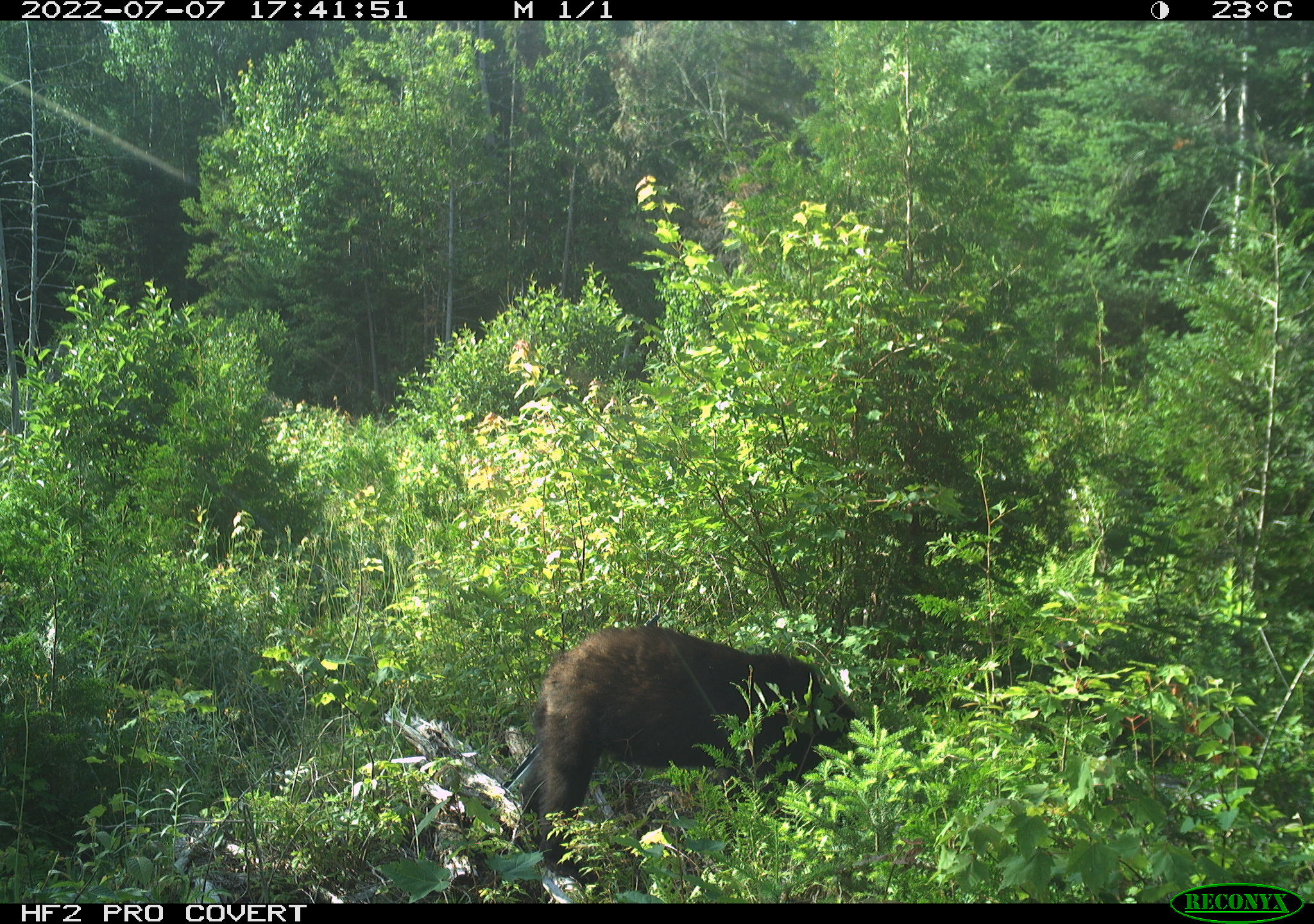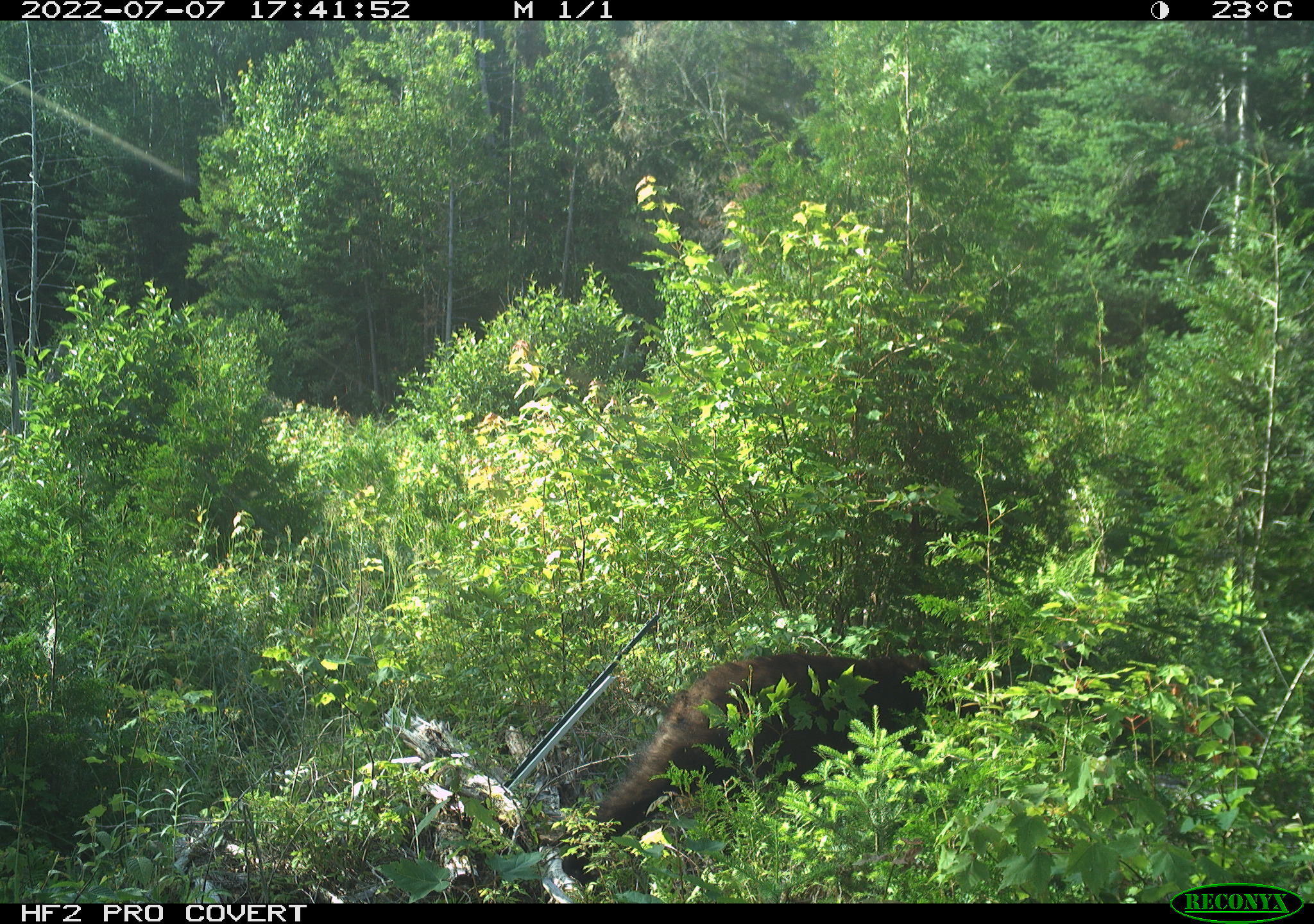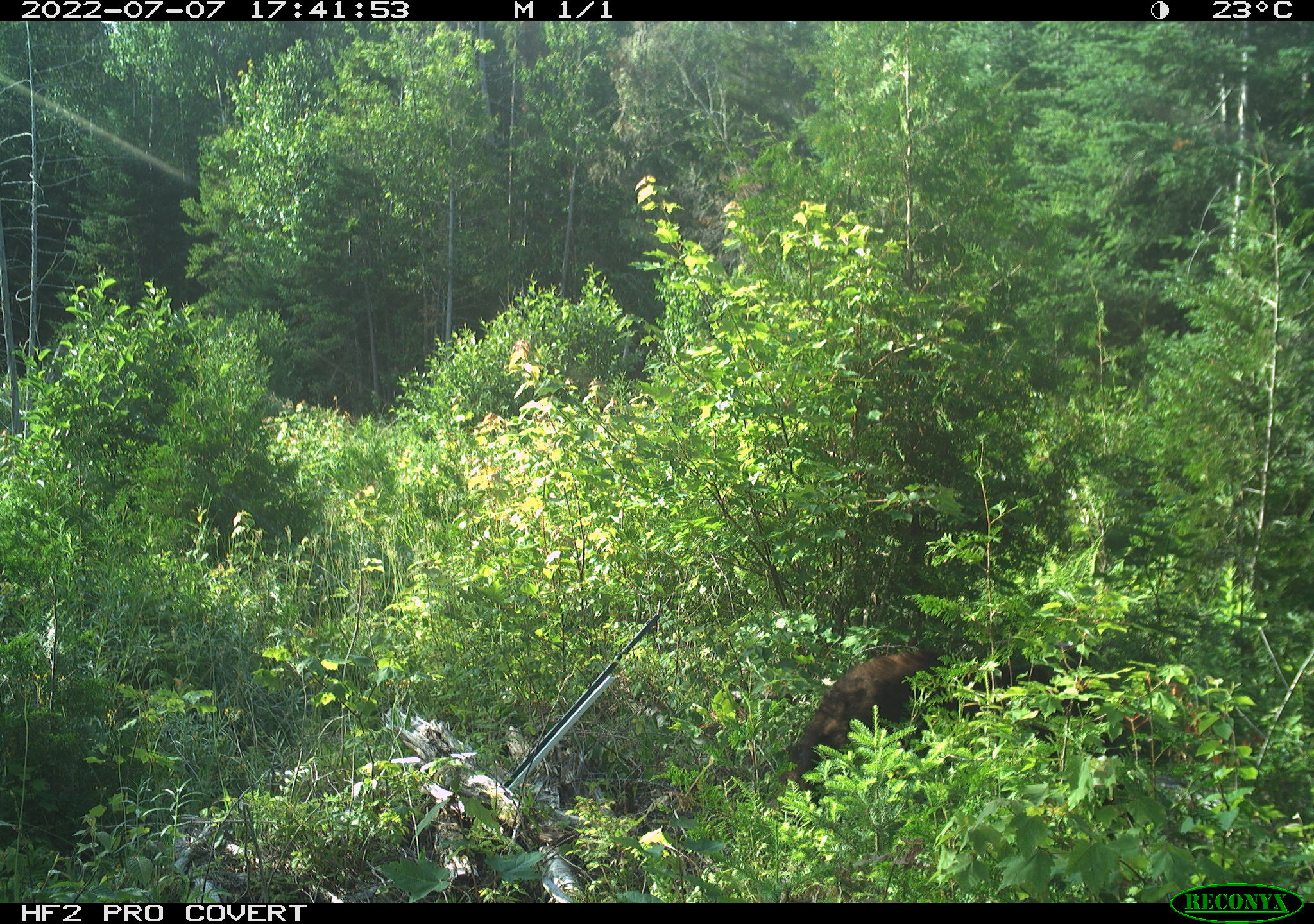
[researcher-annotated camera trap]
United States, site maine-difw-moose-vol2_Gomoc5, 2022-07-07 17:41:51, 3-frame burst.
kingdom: Animalia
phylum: Chordata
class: Mammalia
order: Carnivora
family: Ursidae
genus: Ursus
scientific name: Ursus americanus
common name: black bear